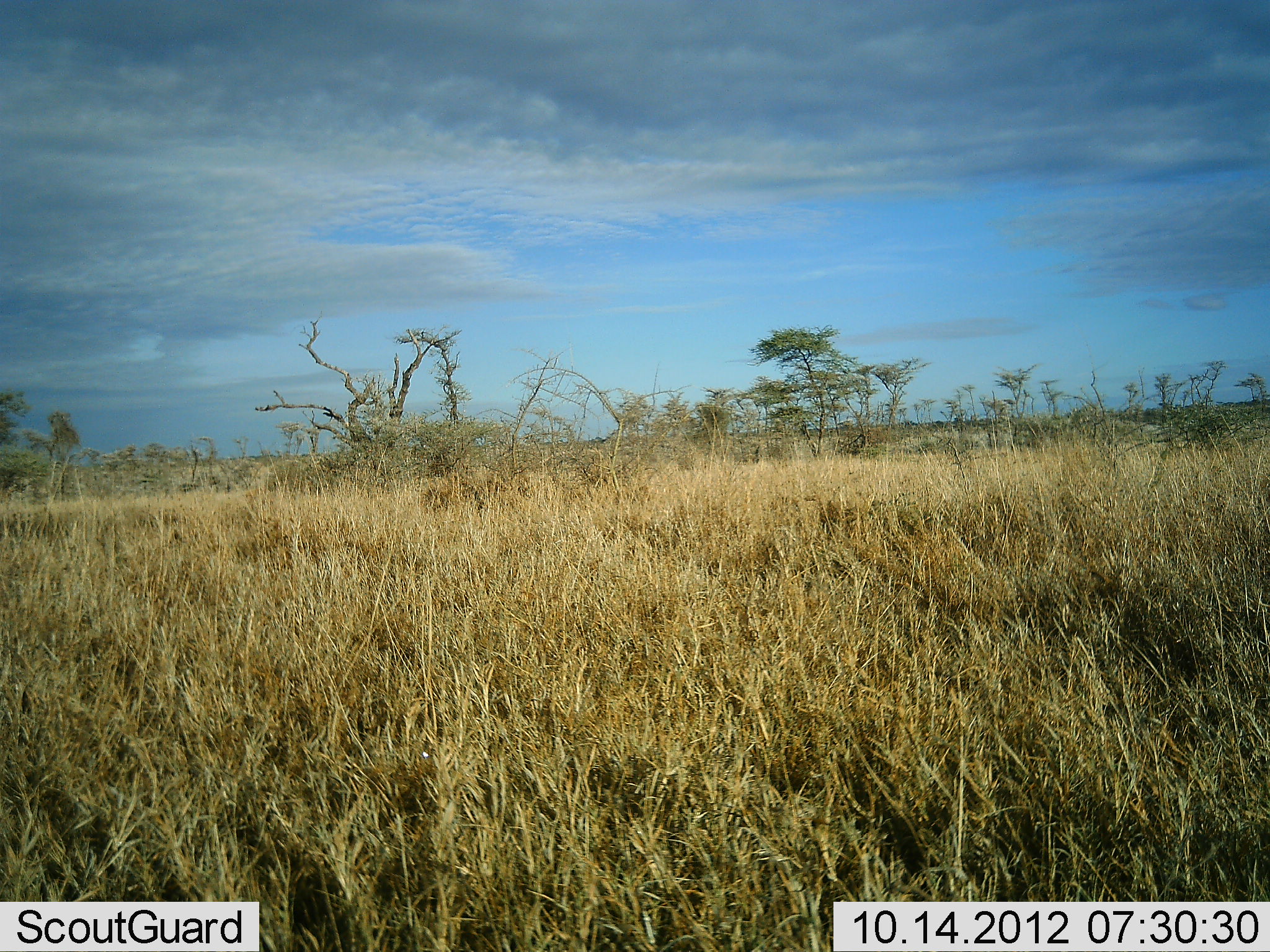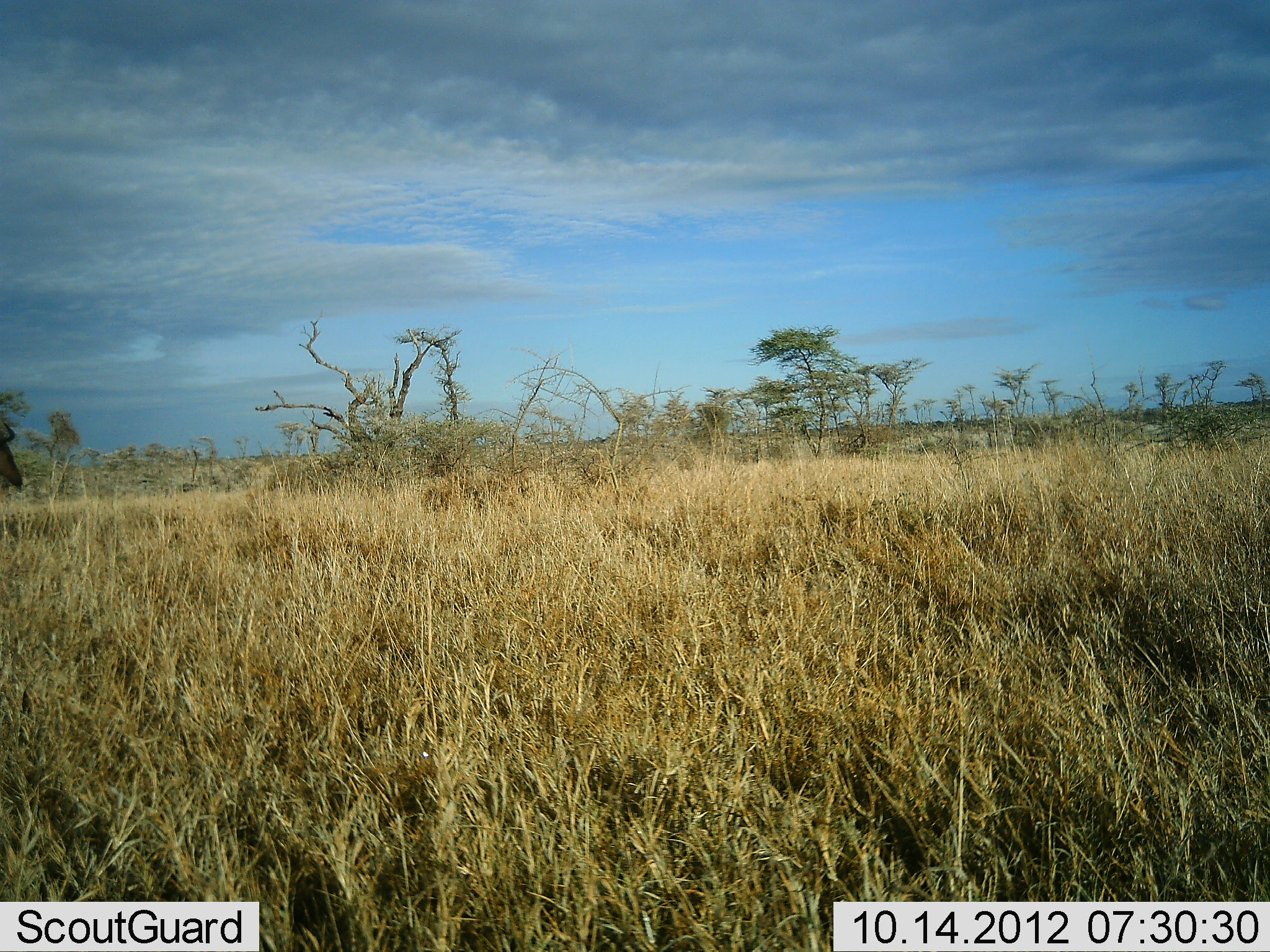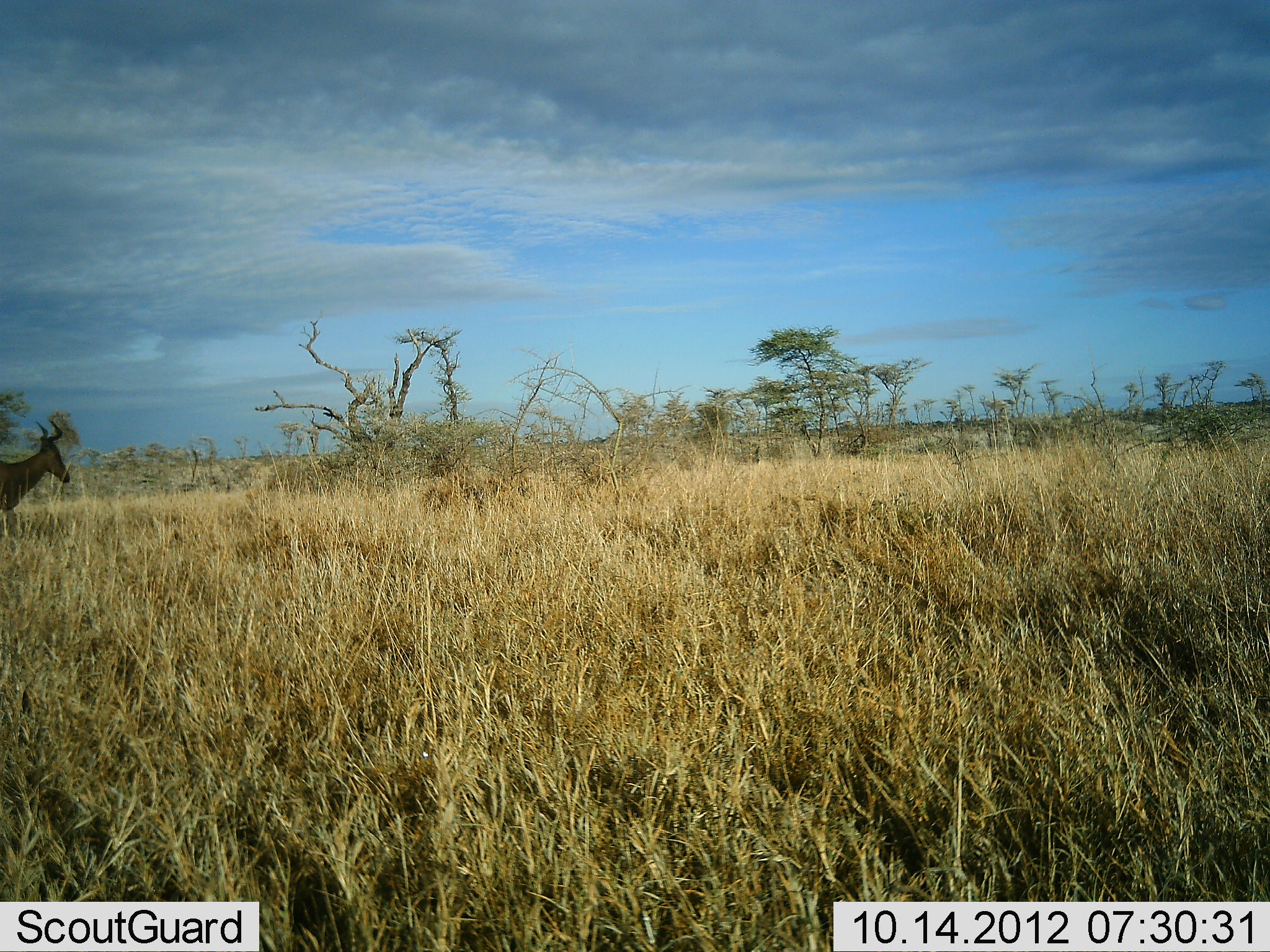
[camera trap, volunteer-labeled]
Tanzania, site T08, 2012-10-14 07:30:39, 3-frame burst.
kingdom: Animalia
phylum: Chordata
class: Mammalia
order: Artiodactyla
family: Bovidae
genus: Alcelaphus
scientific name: Alcelaphus buselaphus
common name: hartebeest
Hartebeest (Alcelaphus buselaphus), count 1. Behavior (volunteer vote fractions): standing 9%, resting 0%, moving 91%, interacting 0%. Young present (vote fraction): 0%. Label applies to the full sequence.